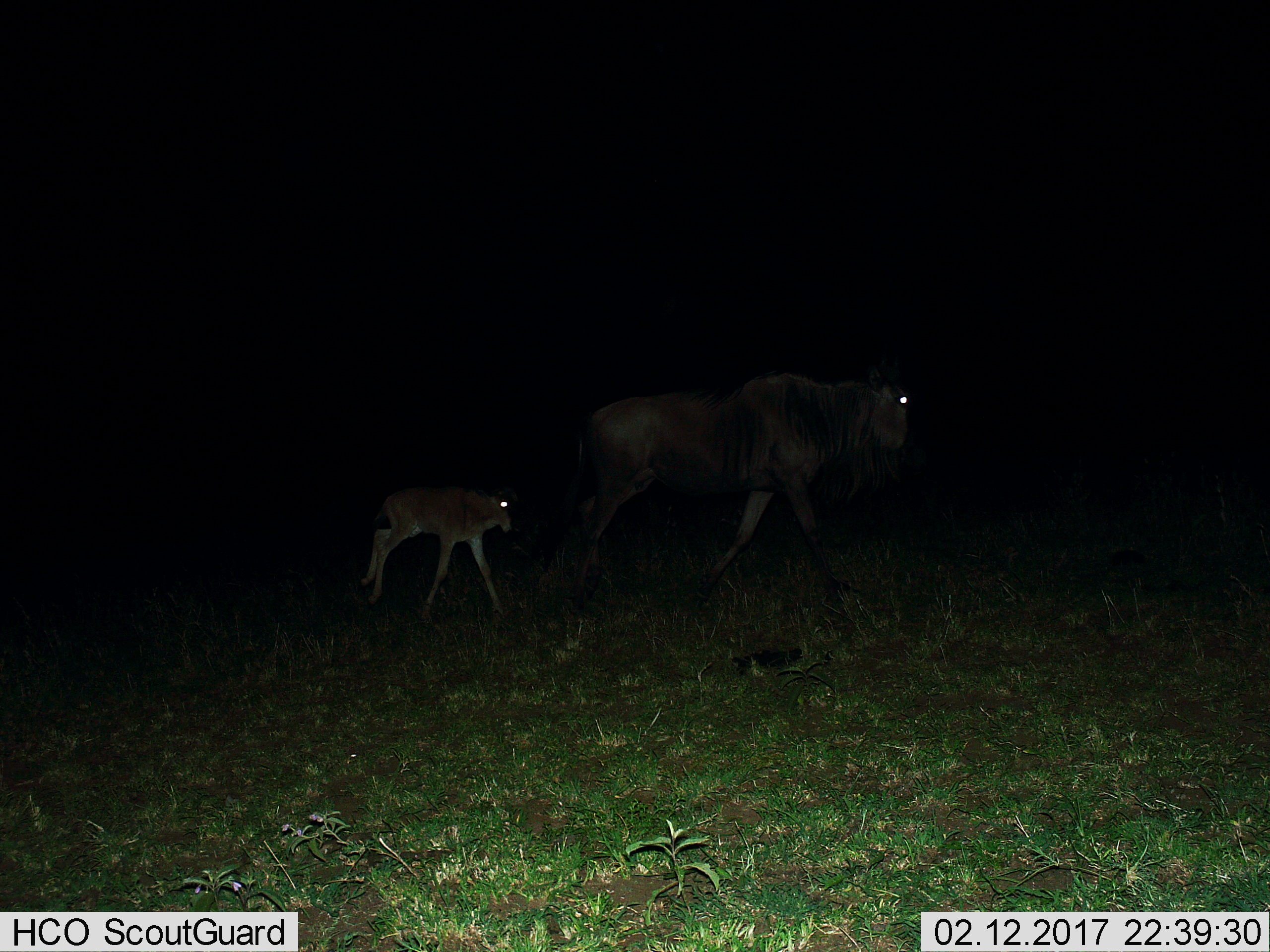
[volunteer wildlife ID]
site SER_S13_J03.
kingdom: Animalia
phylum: Chordata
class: Mammalia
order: Artiodactyla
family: Bovidae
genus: Connochaetes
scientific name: Connochaetes taurinus taurinus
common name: blue wildebeest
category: wildebeestblue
Wildebeestblue (blue wildebeest) (Connochaetes taurinus taurinus), count 2. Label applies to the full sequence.